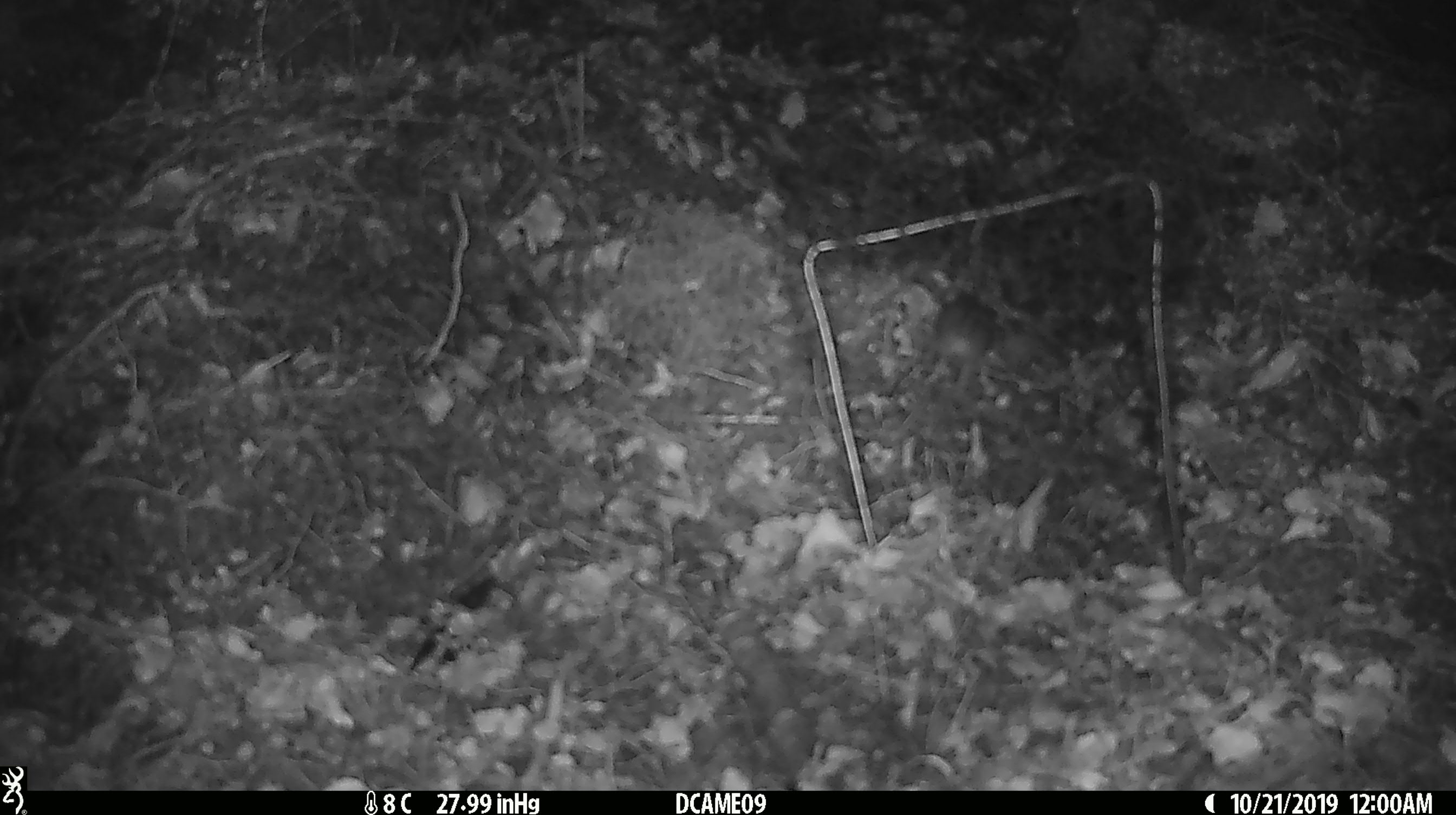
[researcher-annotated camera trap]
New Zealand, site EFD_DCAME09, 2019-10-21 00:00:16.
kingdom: Animalia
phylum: Chordata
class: Mammalia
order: Rodentia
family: Muridae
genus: Mus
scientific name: Mus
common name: mouse